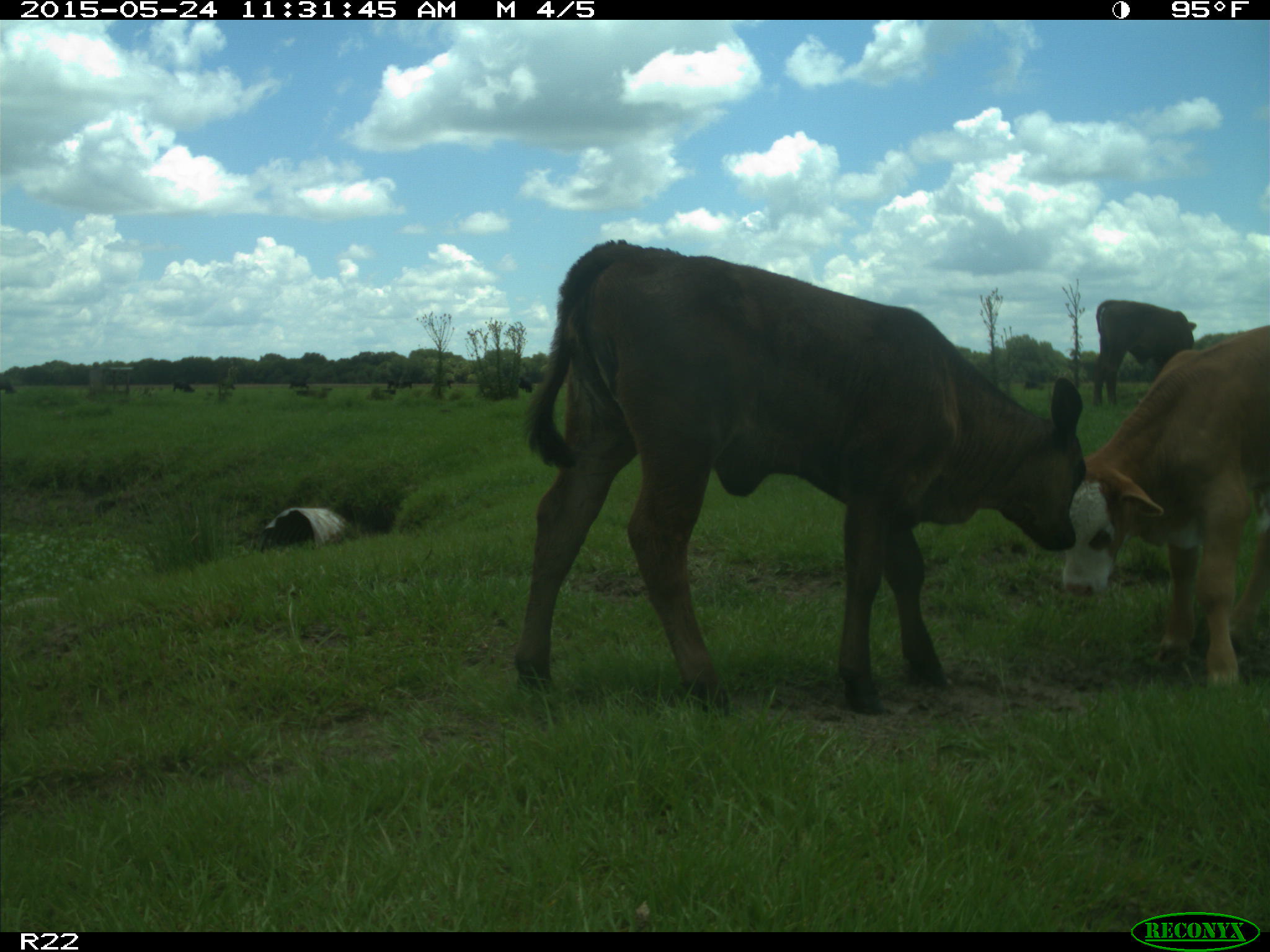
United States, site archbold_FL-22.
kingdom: Animalia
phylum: Chordata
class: Mammalia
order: Artiodactyla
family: Bovidae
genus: Bos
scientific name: Bos taurus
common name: domestic cow